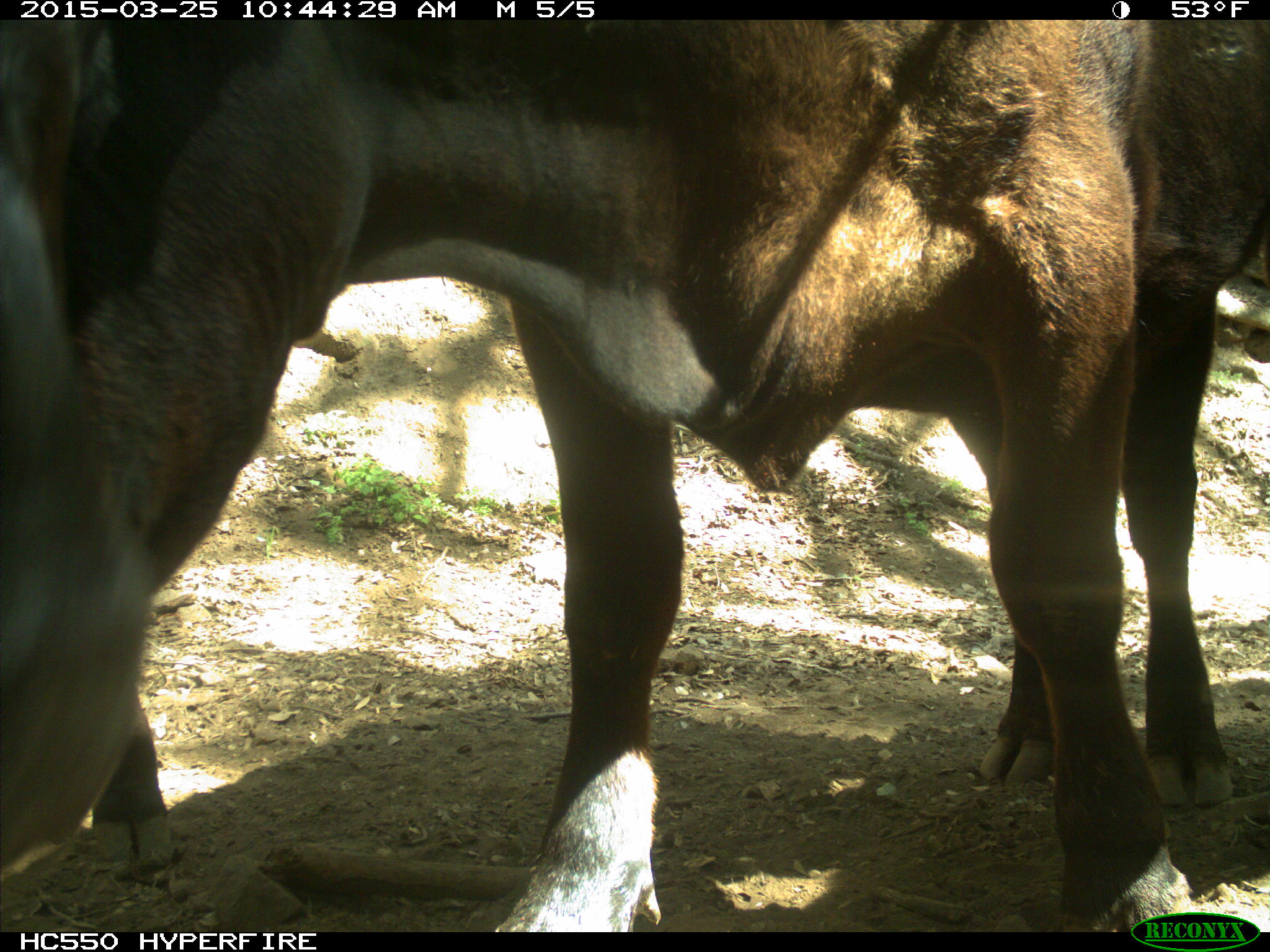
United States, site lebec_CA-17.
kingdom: Animalia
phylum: Chordata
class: Mammalia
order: Artiodactyla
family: Bovidae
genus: Bos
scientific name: Bos taurus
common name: domestic cow